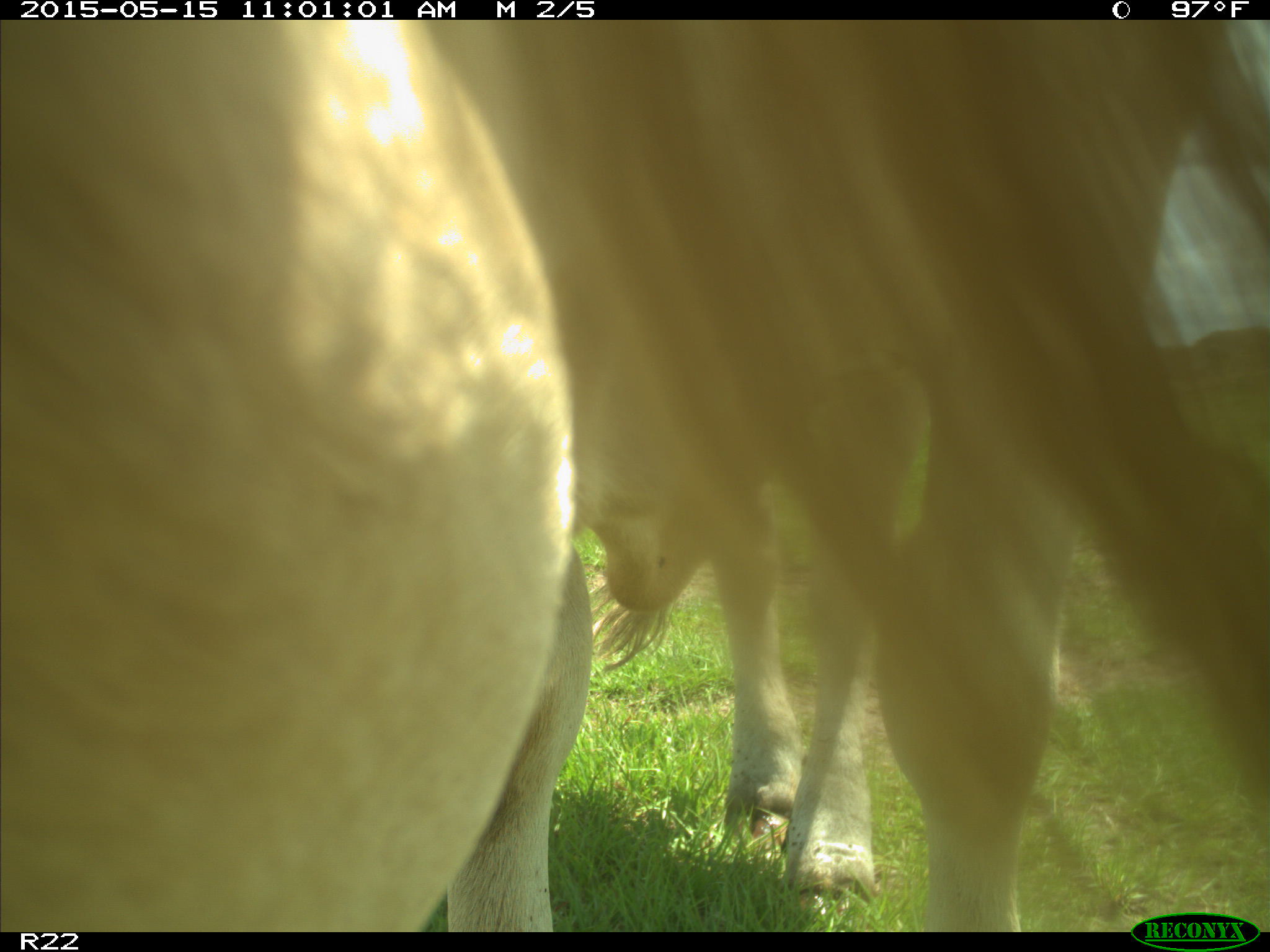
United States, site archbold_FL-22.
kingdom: Animalia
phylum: Chordata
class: Mammalia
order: Artiodactyla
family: Bovidae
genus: Bos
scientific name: Bos taurus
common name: domestic cow